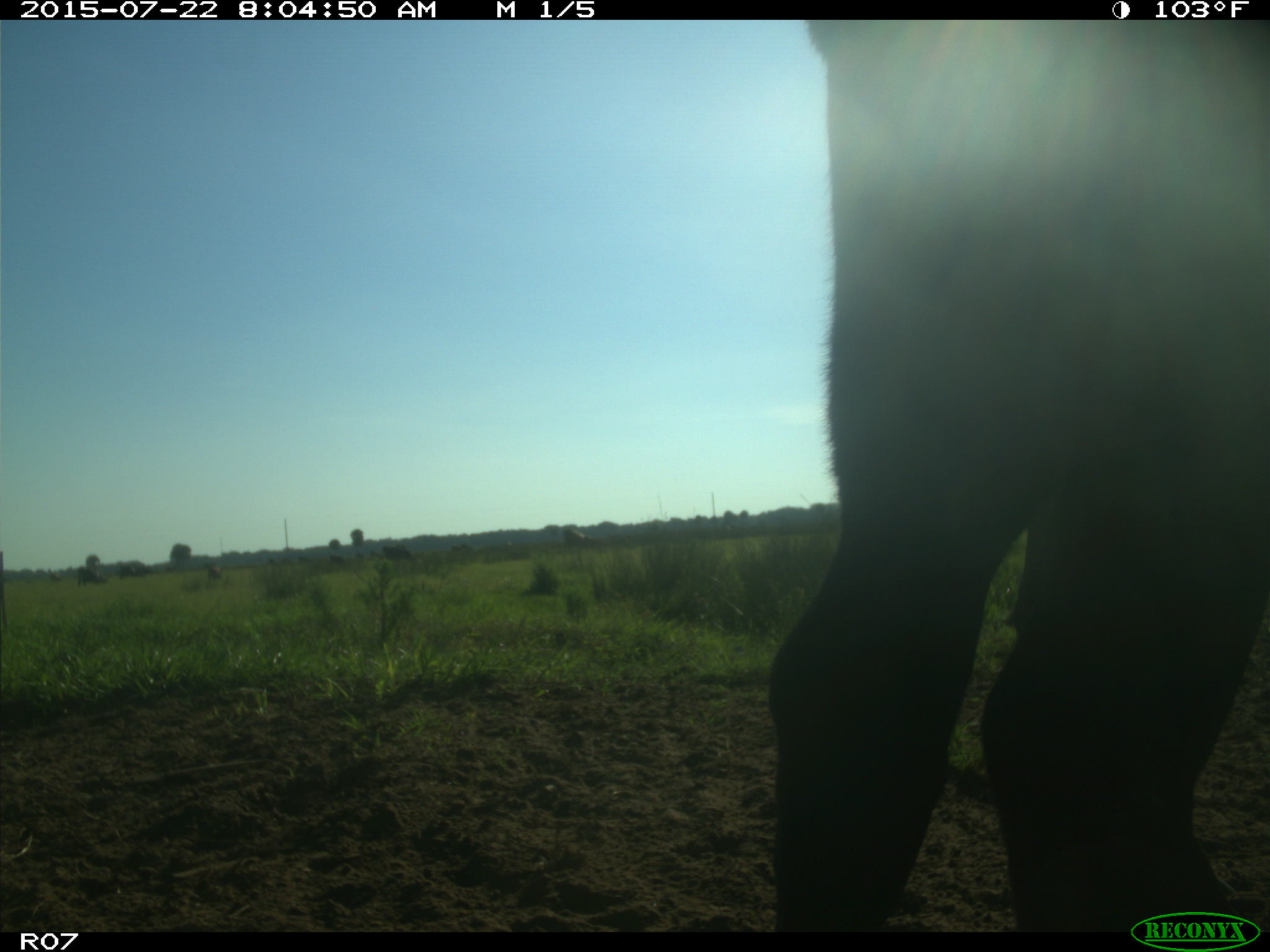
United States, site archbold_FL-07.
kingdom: Animalia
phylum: Chordata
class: Mammalia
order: Artiodactyla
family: Bovidae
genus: Bos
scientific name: Bos taurus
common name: domestic cow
Bos taurus (domestic cow).